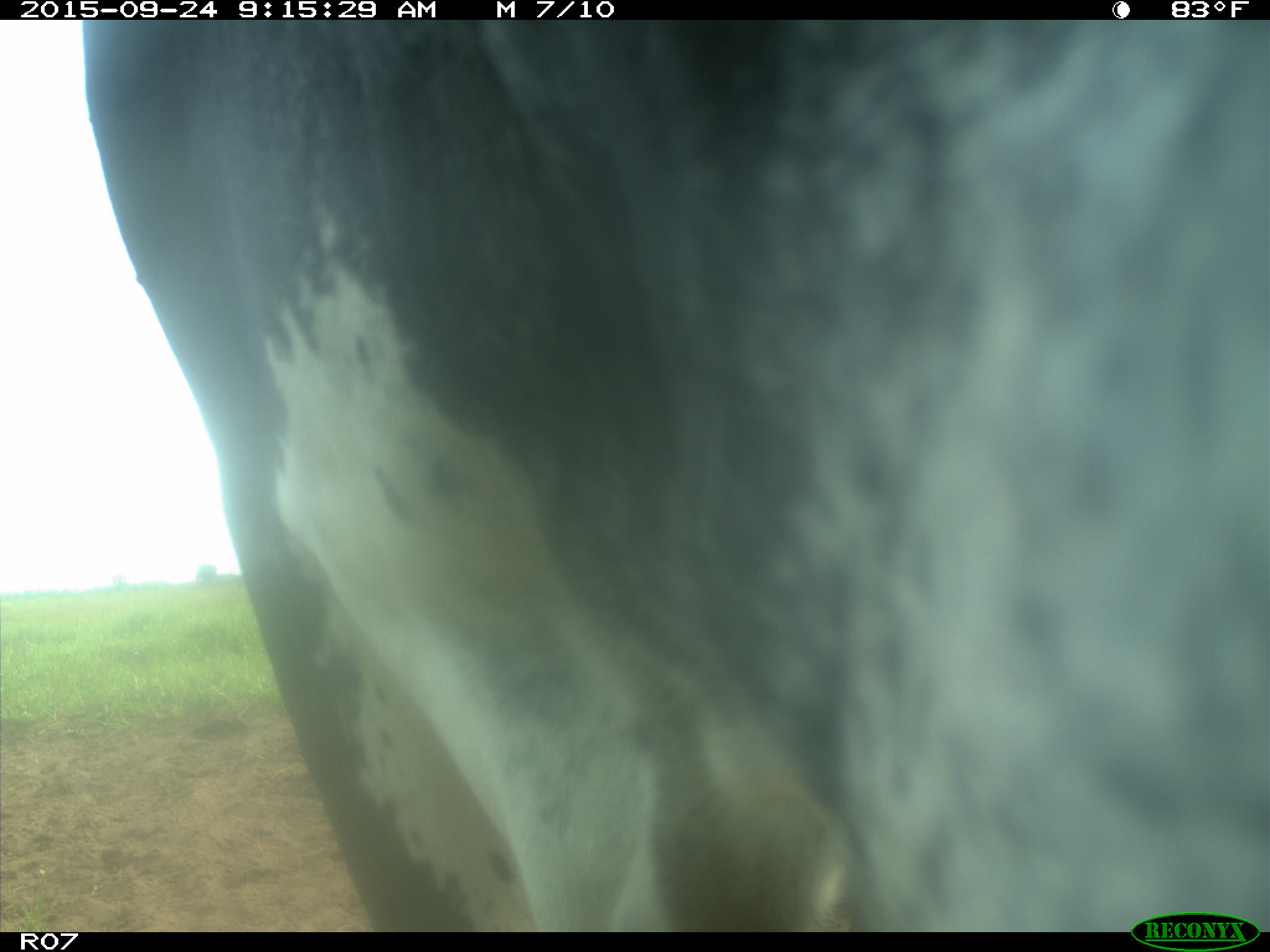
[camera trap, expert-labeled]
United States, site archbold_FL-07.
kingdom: Animalia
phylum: Chordata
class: Mammalia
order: Artiodactyla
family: Bovidae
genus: Bos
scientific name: Bos taurus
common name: domestic cow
Bos taurus (domestic cow).